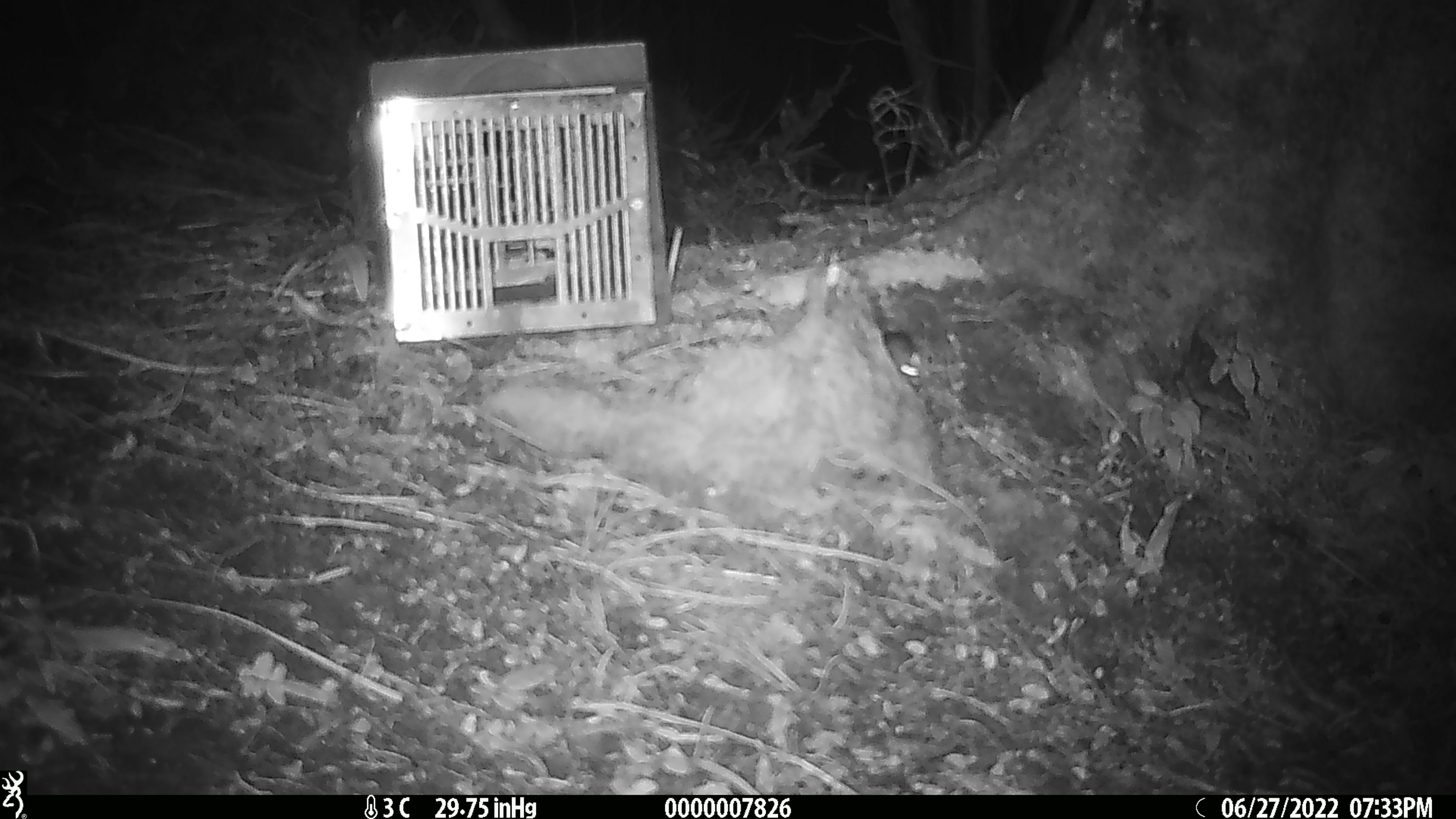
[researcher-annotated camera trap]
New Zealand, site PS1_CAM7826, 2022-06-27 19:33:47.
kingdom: Animalia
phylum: Chordata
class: Mammalia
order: Rodentia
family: Muridae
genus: Mus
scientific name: Mus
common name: mouse